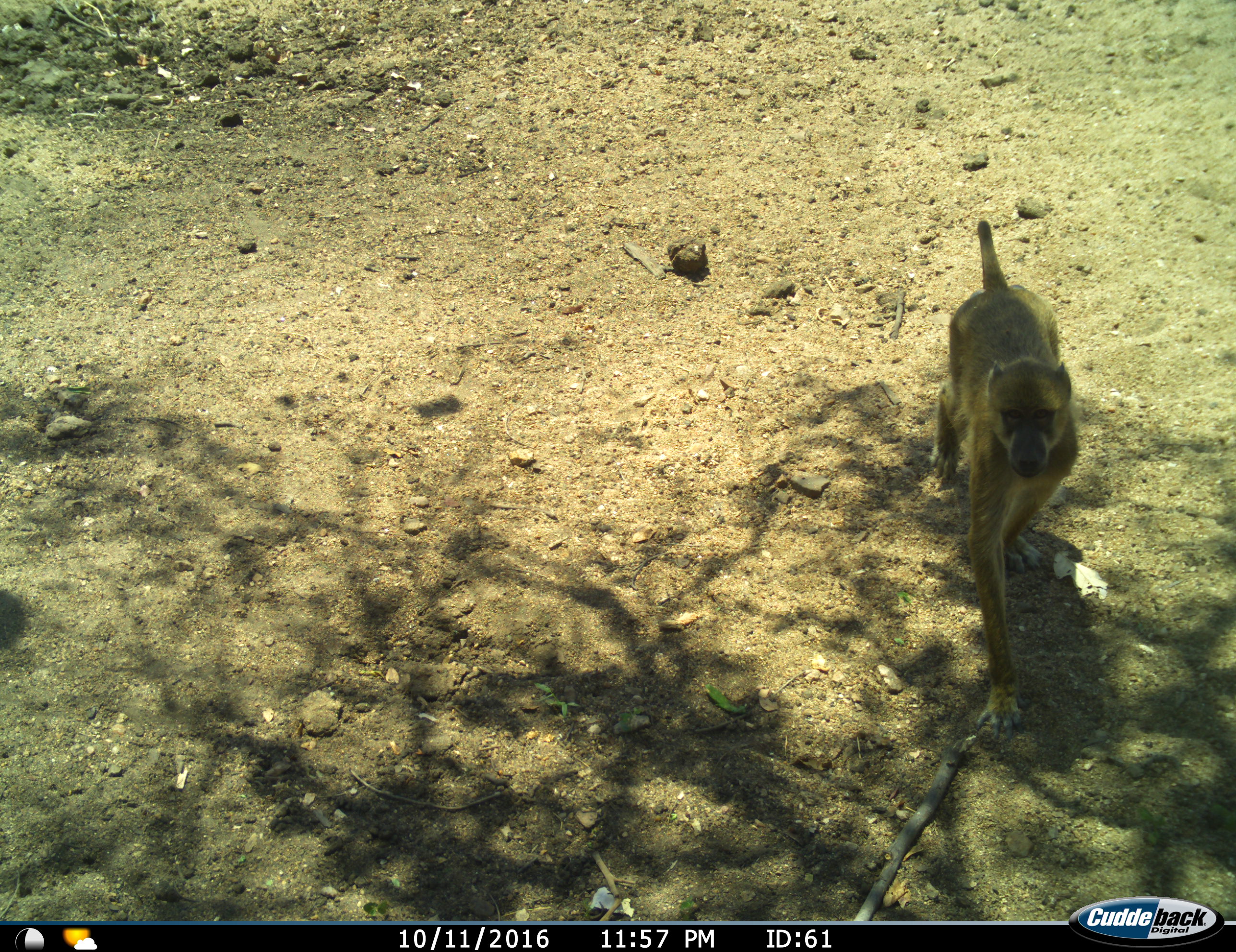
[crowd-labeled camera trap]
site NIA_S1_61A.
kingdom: Animalia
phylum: Chordata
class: Mammalia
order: Primates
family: Cercopithecidae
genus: Papio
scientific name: Papio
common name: baboon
Baboon (Papio), count 1. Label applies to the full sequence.